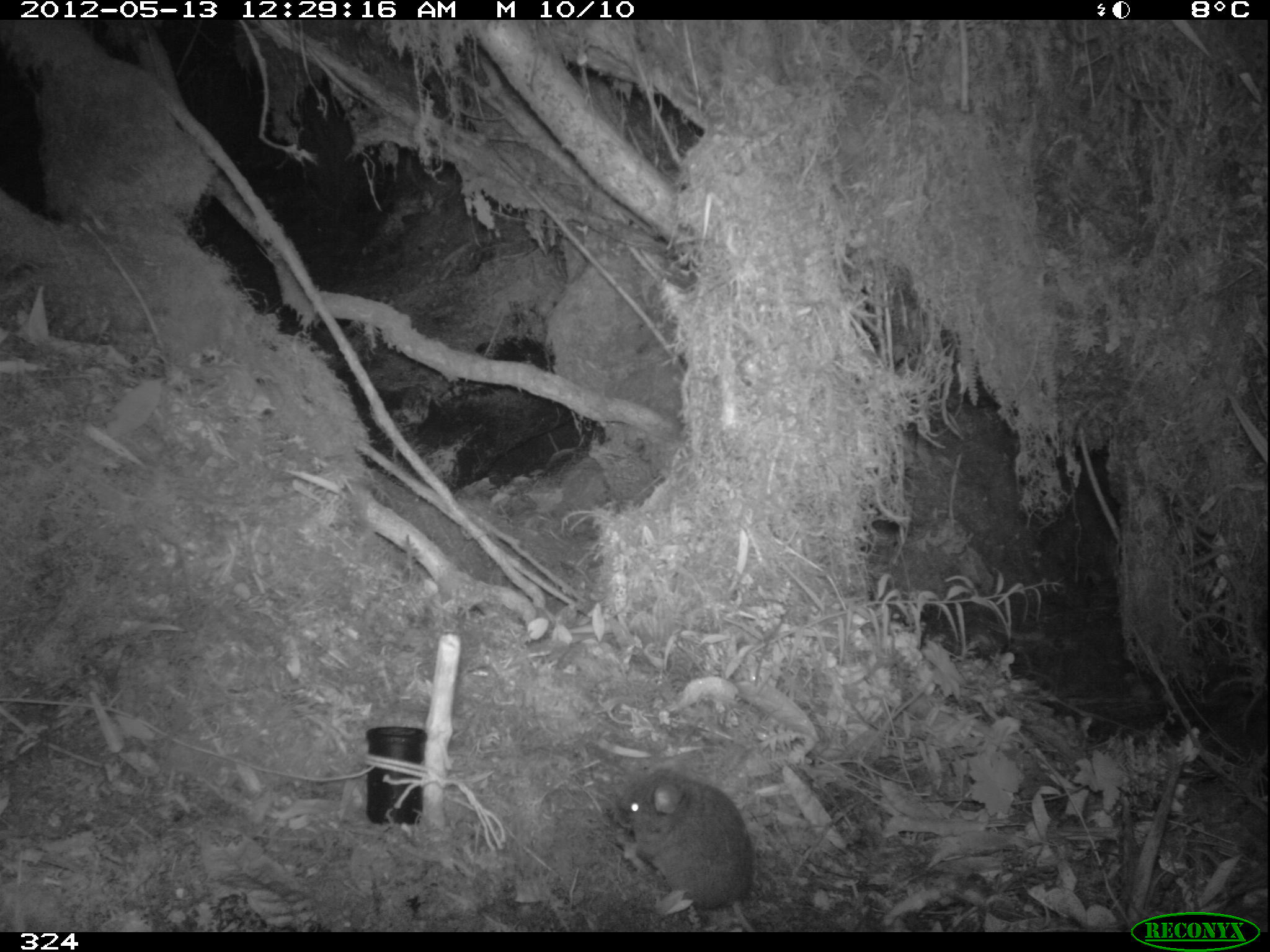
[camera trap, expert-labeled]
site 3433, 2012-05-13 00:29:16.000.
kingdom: Animalia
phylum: Chordata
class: Mammalia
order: Rodentia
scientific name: Rodentia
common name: rodents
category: unknown rodent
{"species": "unknown rodent (rodents) (Rodentia)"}